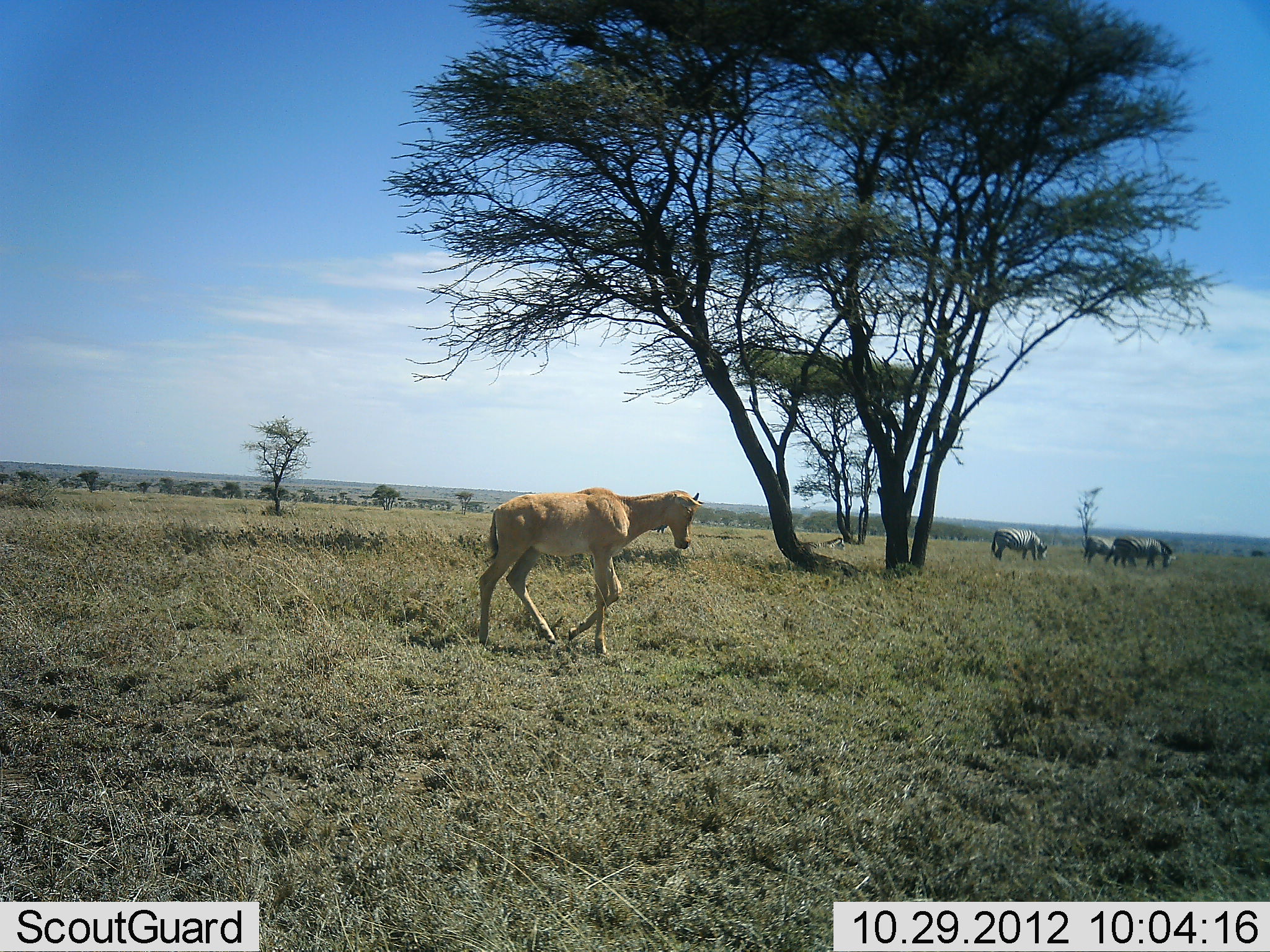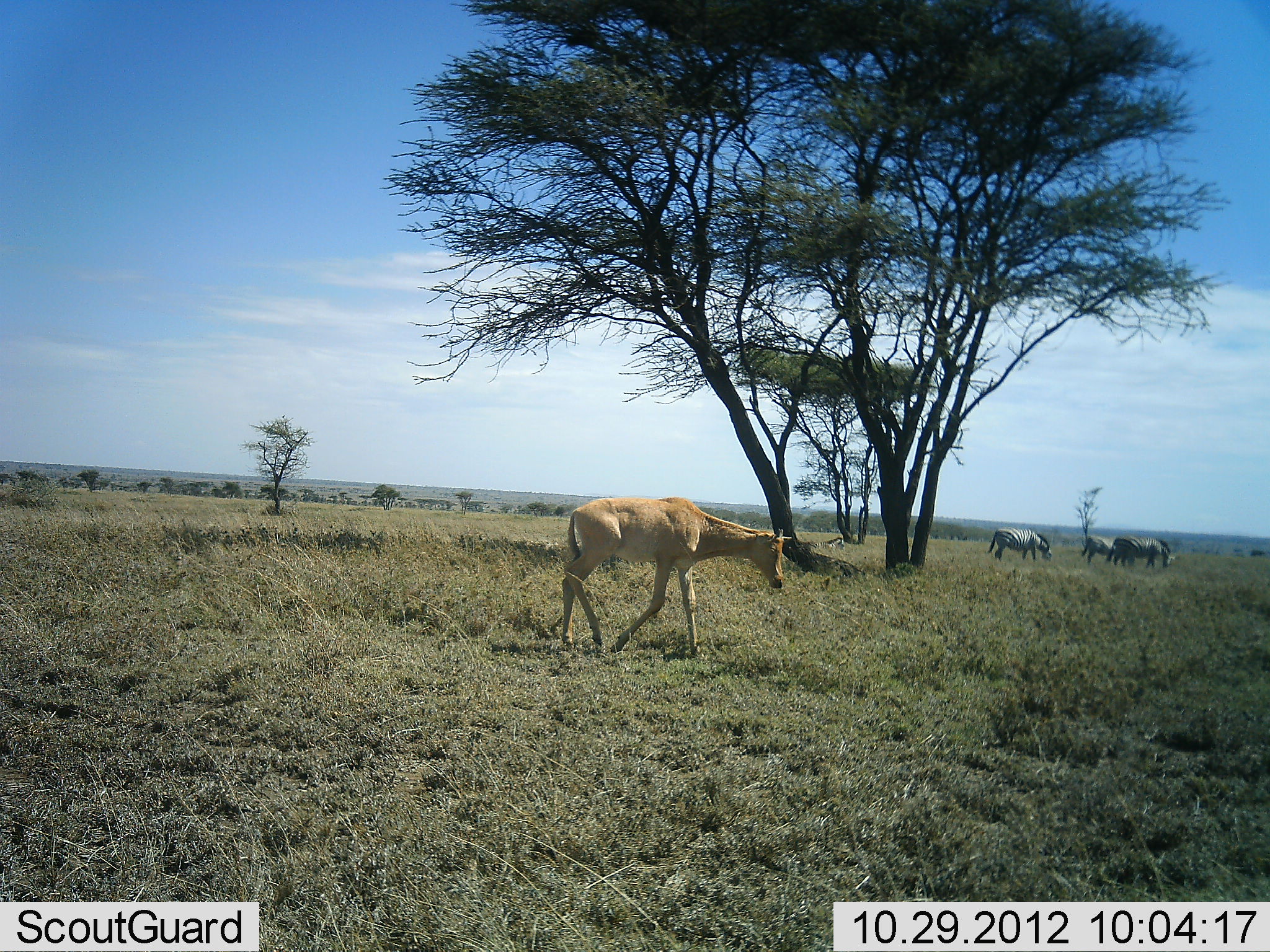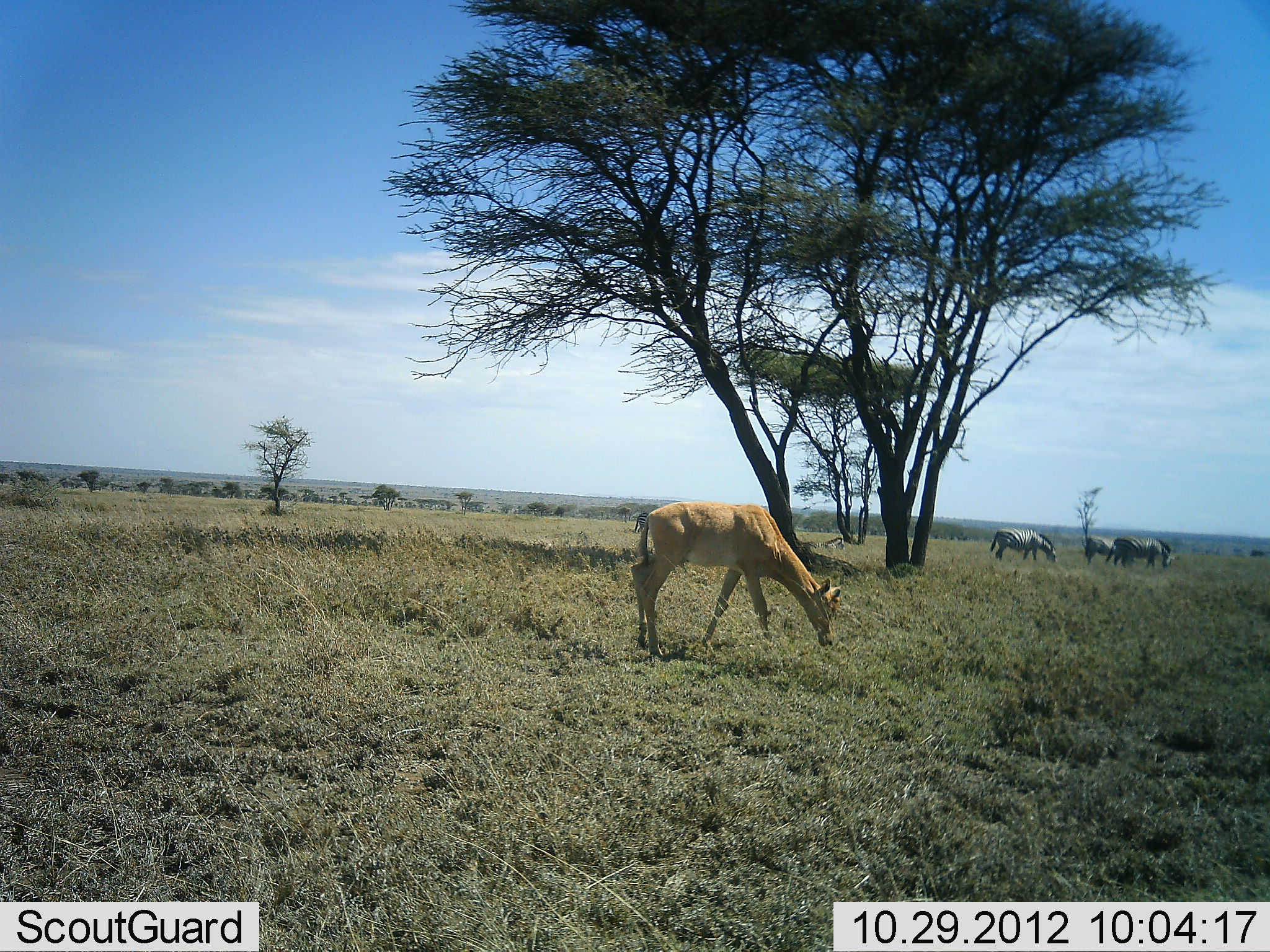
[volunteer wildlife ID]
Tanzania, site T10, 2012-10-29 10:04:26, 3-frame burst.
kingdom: Animalia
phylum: Chordata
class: Mammalia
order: Artiodactyla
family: Bovidae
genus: Alcelaphus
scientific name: Alcelaphus buselaphus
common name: hartebeest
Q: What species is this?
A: Hartebeest (Alcelaphus buselaphus).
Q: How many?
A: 1.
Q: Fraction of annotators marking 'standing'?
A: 0%.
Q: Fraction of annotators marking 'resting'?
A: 0%.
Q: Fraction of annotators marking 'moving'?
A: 100%.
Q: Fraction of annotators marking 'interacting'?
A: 0%.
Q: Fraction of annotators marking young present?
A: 20%.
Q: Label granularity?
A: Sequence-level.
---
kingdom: Animalia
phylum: Chordata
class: Mammalia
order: Perissodactyla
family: Equidae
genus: Equus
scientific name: Equus quagga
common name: plains zebra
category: zebra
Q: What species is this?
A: Zebra (plains zebra) (Equus quagga).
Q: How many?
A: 3.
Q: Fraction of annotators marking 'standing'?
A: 47%.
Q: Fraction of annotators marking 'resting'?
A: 0%.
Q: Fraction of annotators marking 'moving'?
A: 7%.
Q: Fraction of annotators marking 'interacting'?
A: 0%.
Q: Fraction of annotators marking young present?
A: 0%.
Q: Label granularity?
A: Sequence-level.